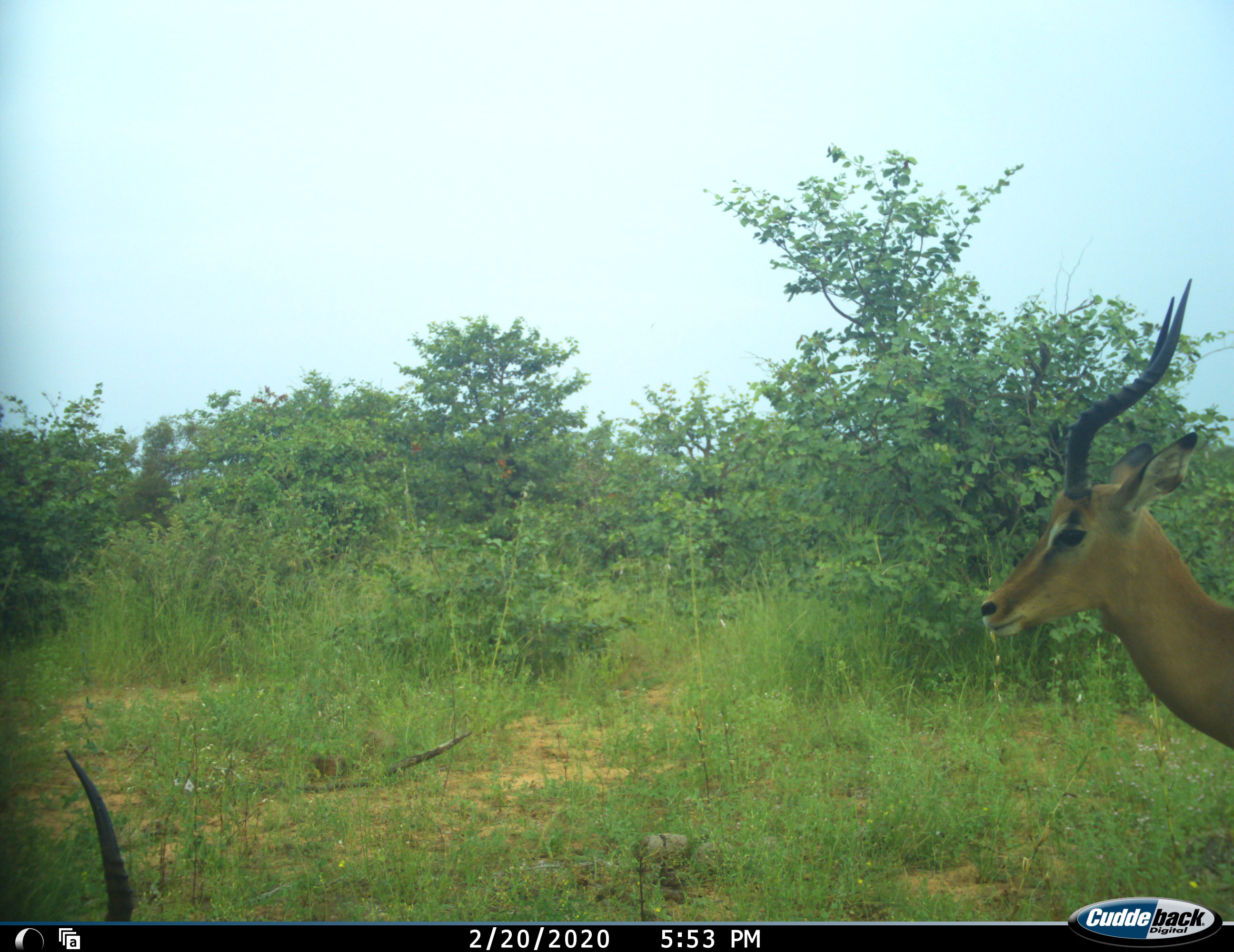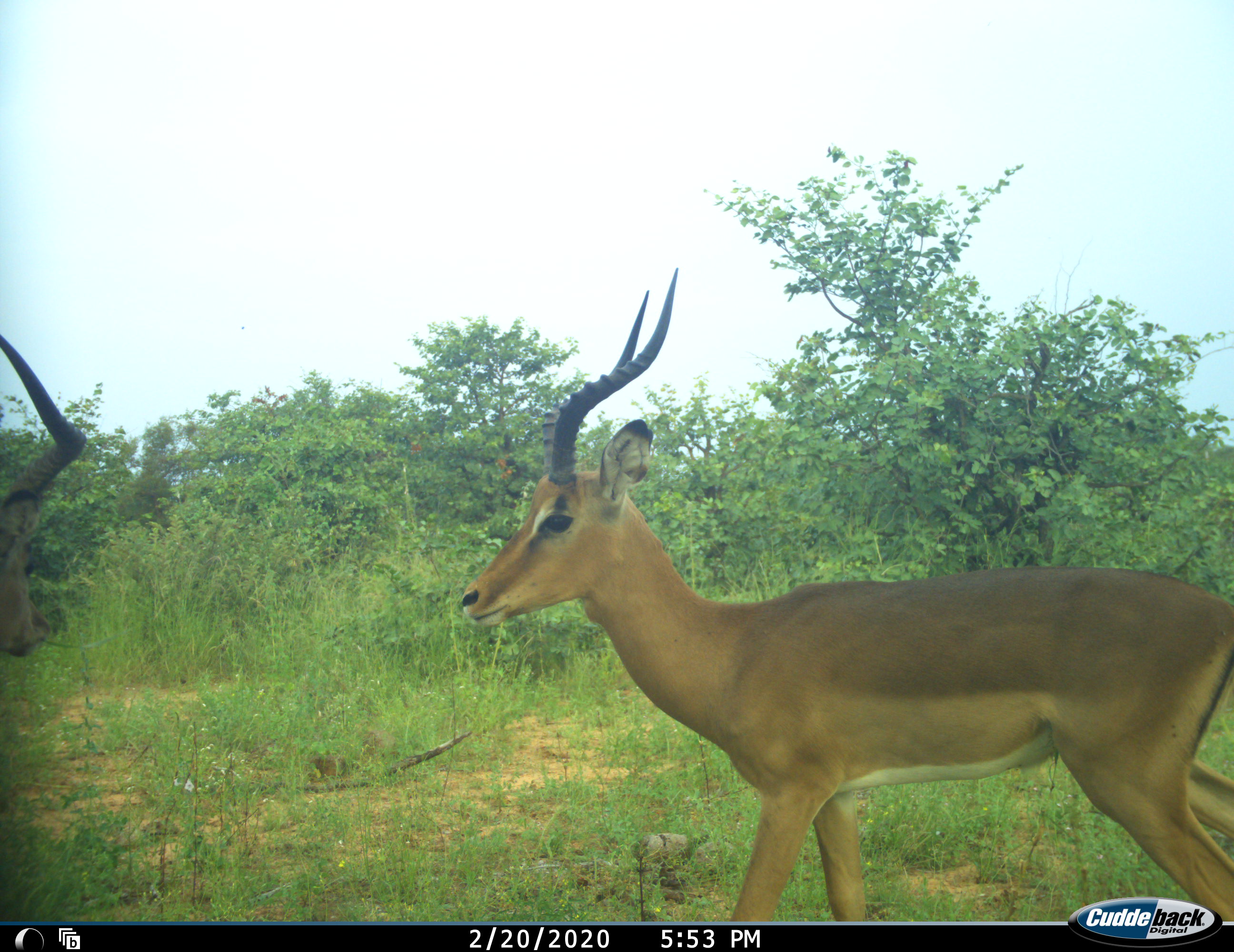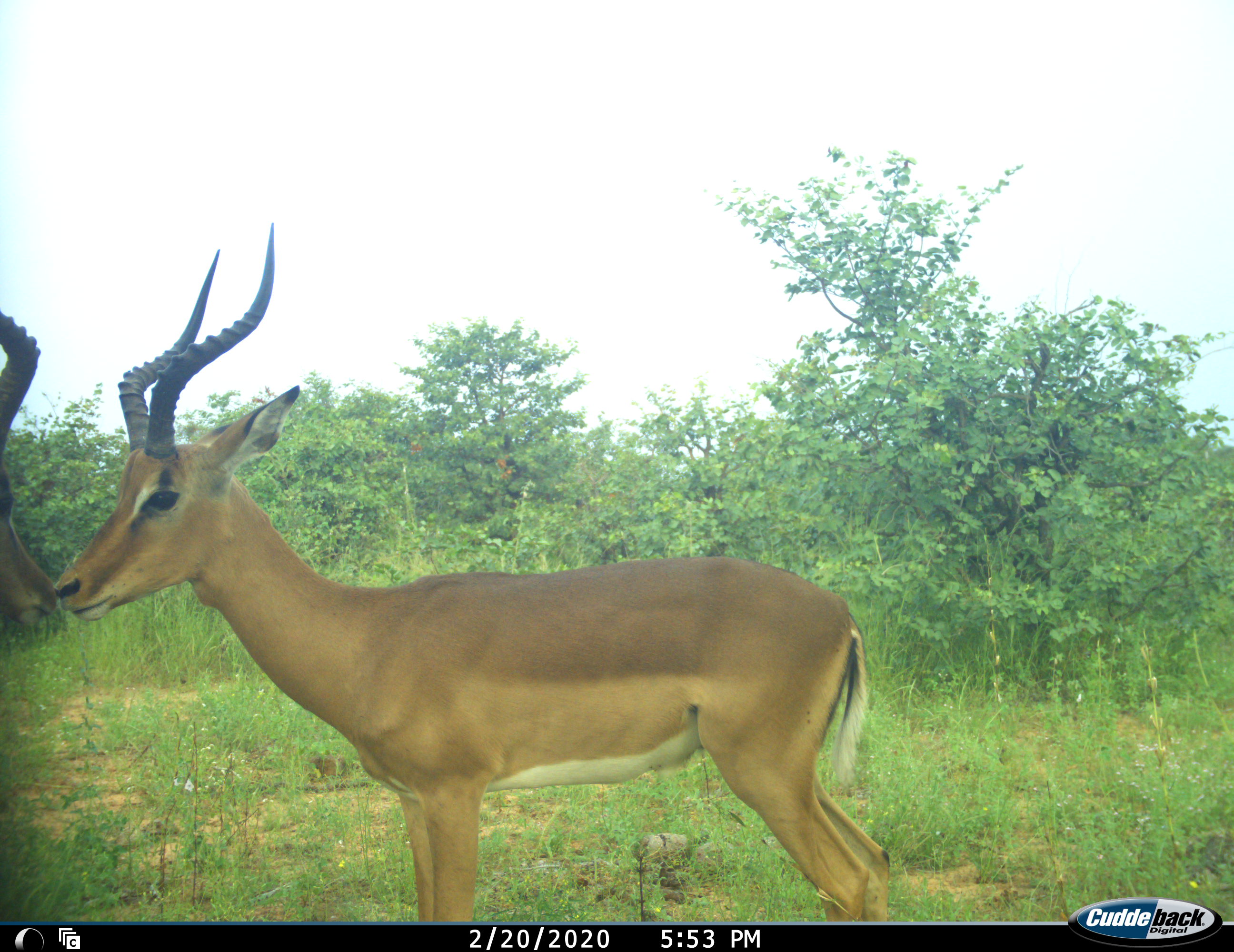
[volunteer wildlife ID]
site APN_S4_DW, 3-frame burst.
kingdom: Animalia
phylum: Chordata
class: Mammalia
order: Artiodactyla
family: Bovidae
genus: Aepyceros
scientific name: Aepyceros melampus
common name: impala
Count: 2.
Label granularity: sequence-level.